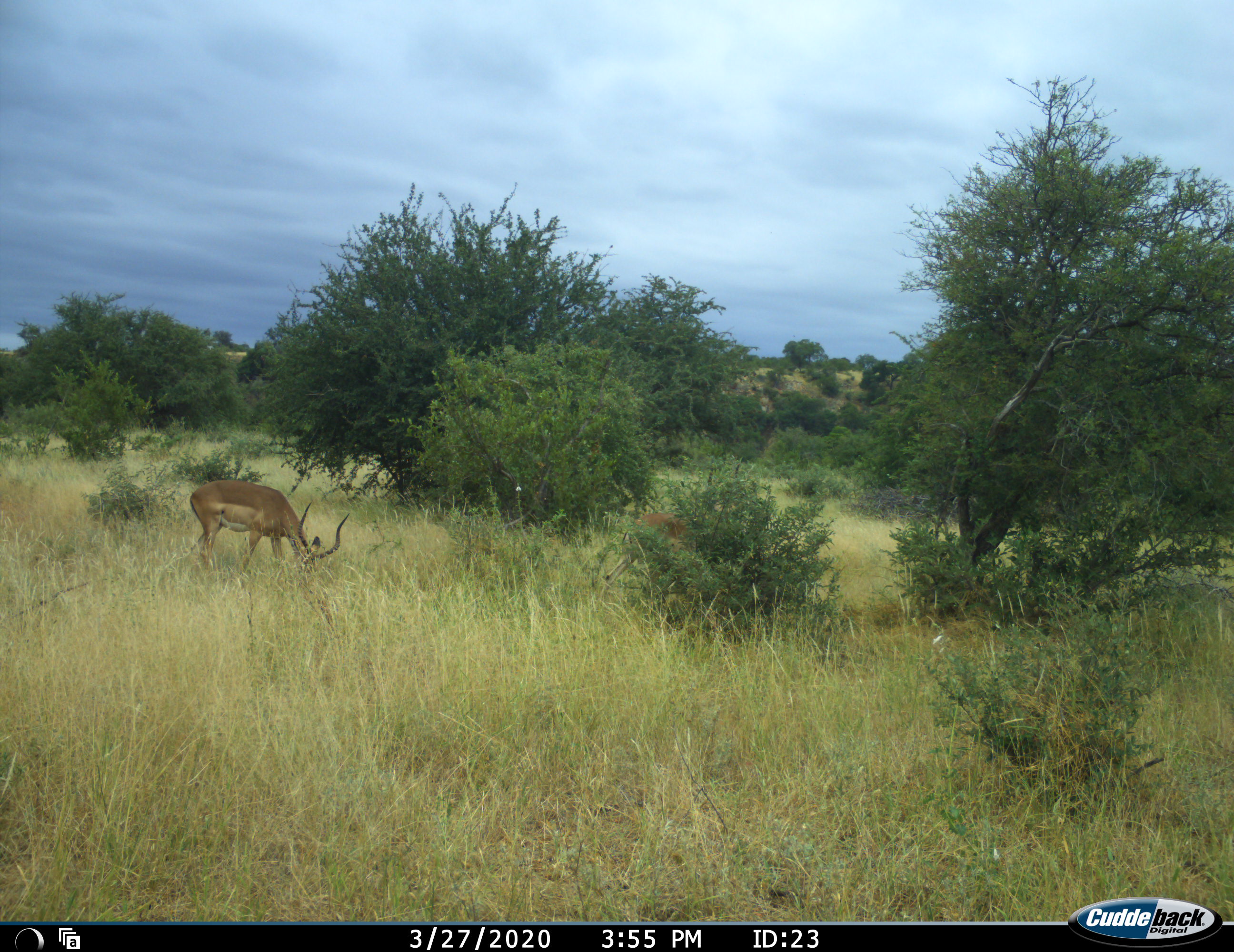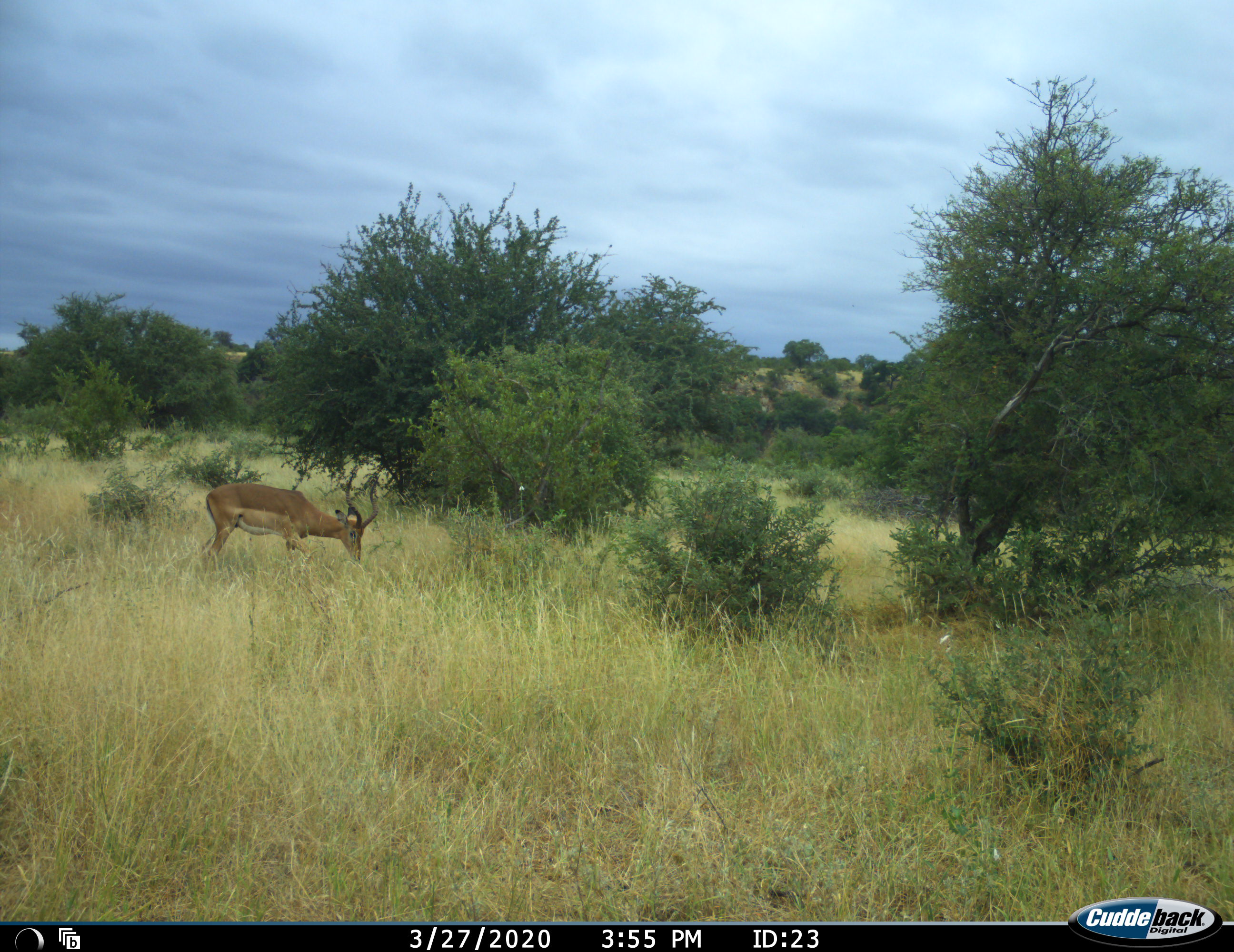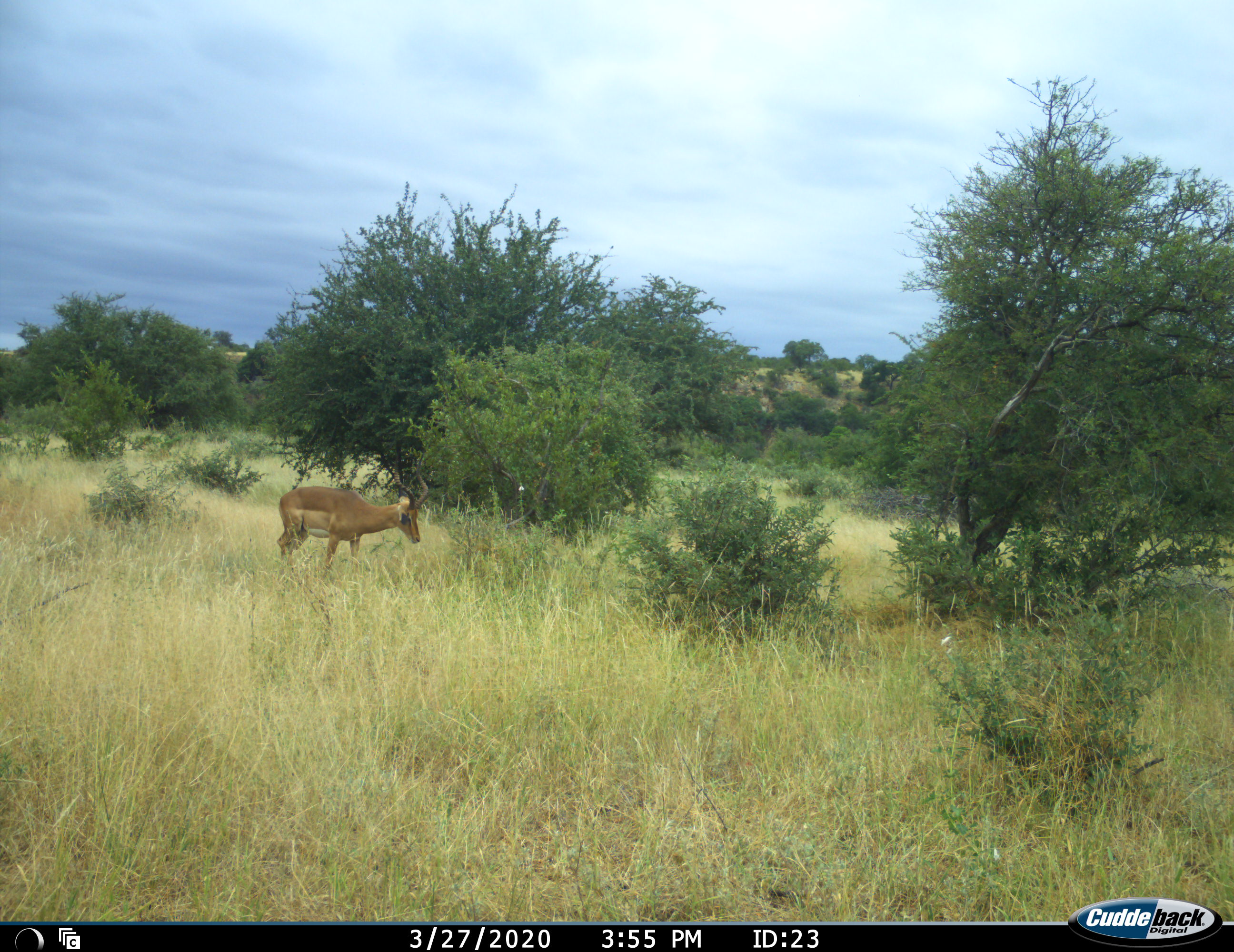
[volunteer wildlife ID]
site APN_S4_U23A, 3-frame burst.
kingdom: Animalia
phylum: Chordata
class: Mammalia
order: Artiodactyla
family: Bovidae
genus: Aepyceros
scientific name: Aepyceros melampus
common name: impala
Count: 2.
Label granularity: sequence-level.